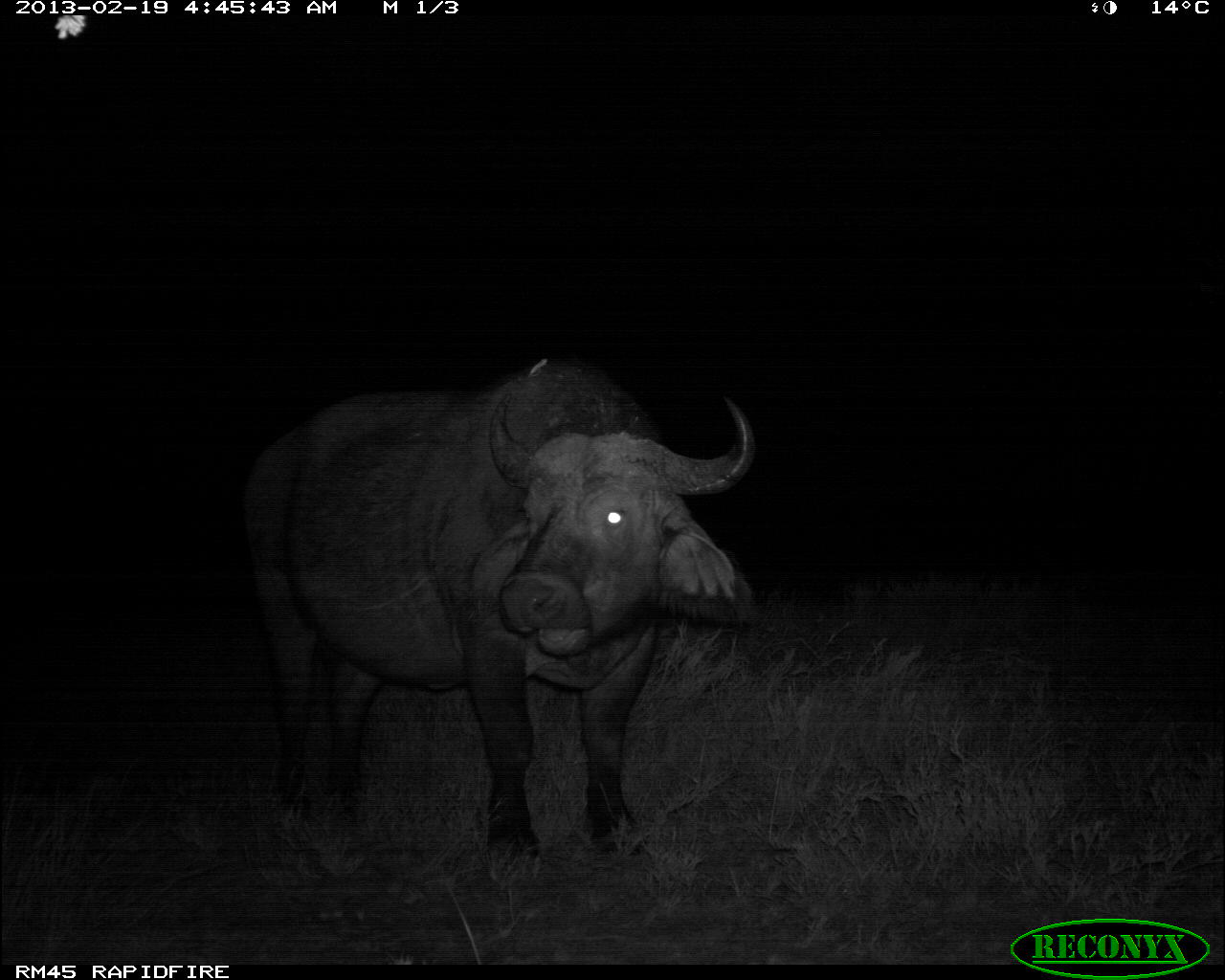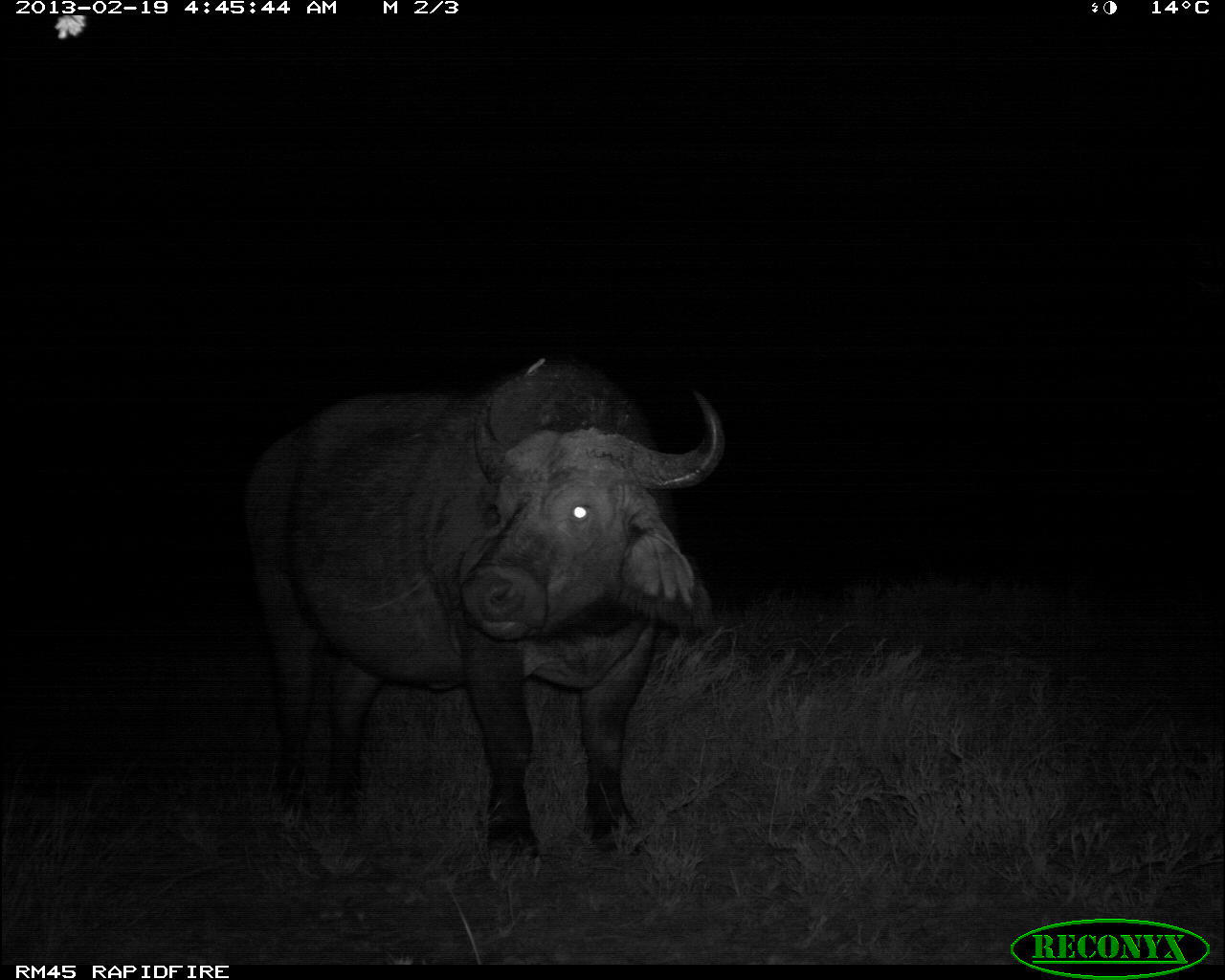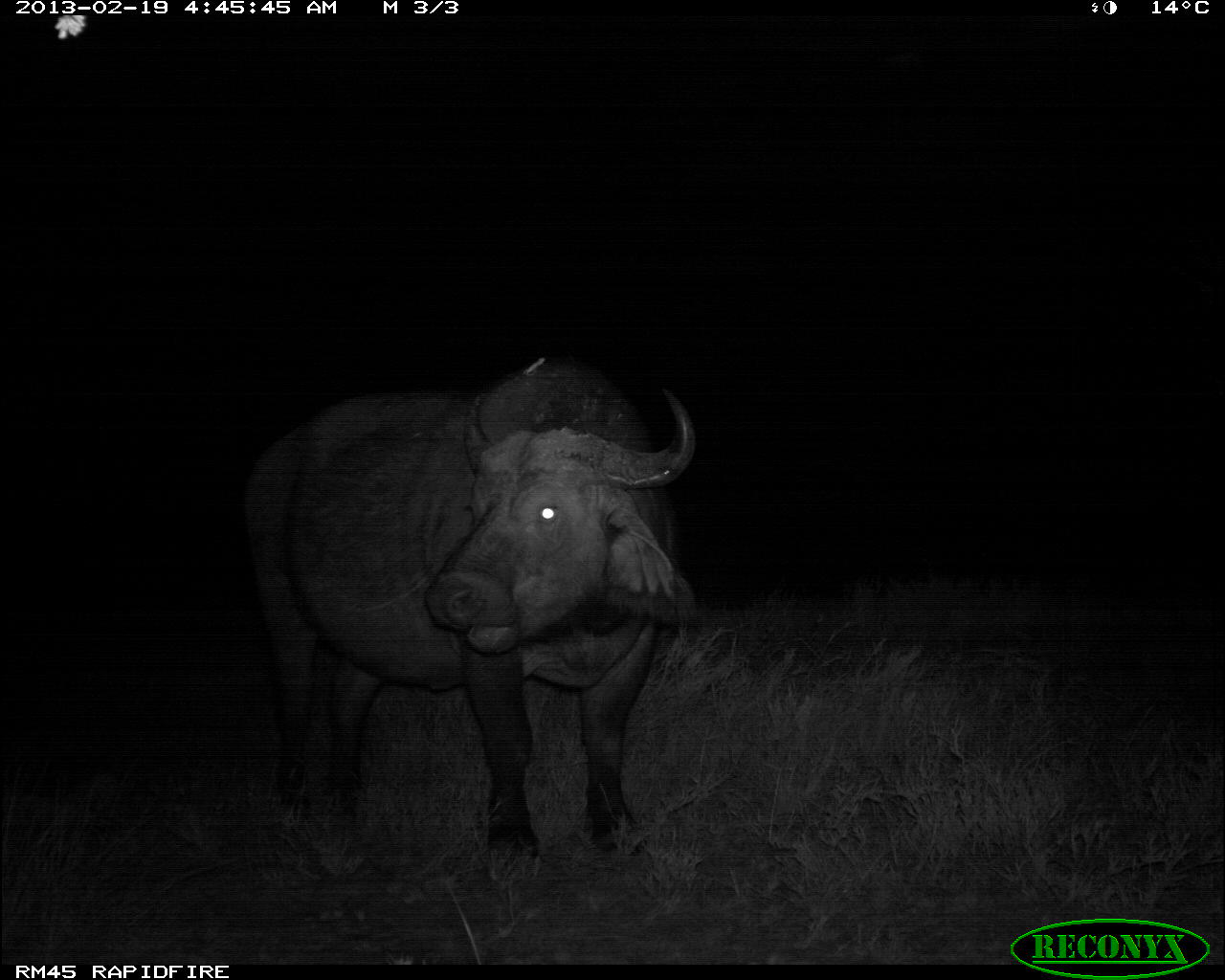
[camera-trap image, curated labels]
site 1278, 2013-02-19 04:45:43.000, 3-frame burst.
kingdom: Animalia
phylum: Chordata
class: Mammalia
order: Artiodactyla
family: Bovidae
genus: Syncerus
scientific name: Syncerus caffer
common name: african buffalo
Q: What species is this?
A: Syncerus caffer (african buffalo).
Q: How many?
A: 1.